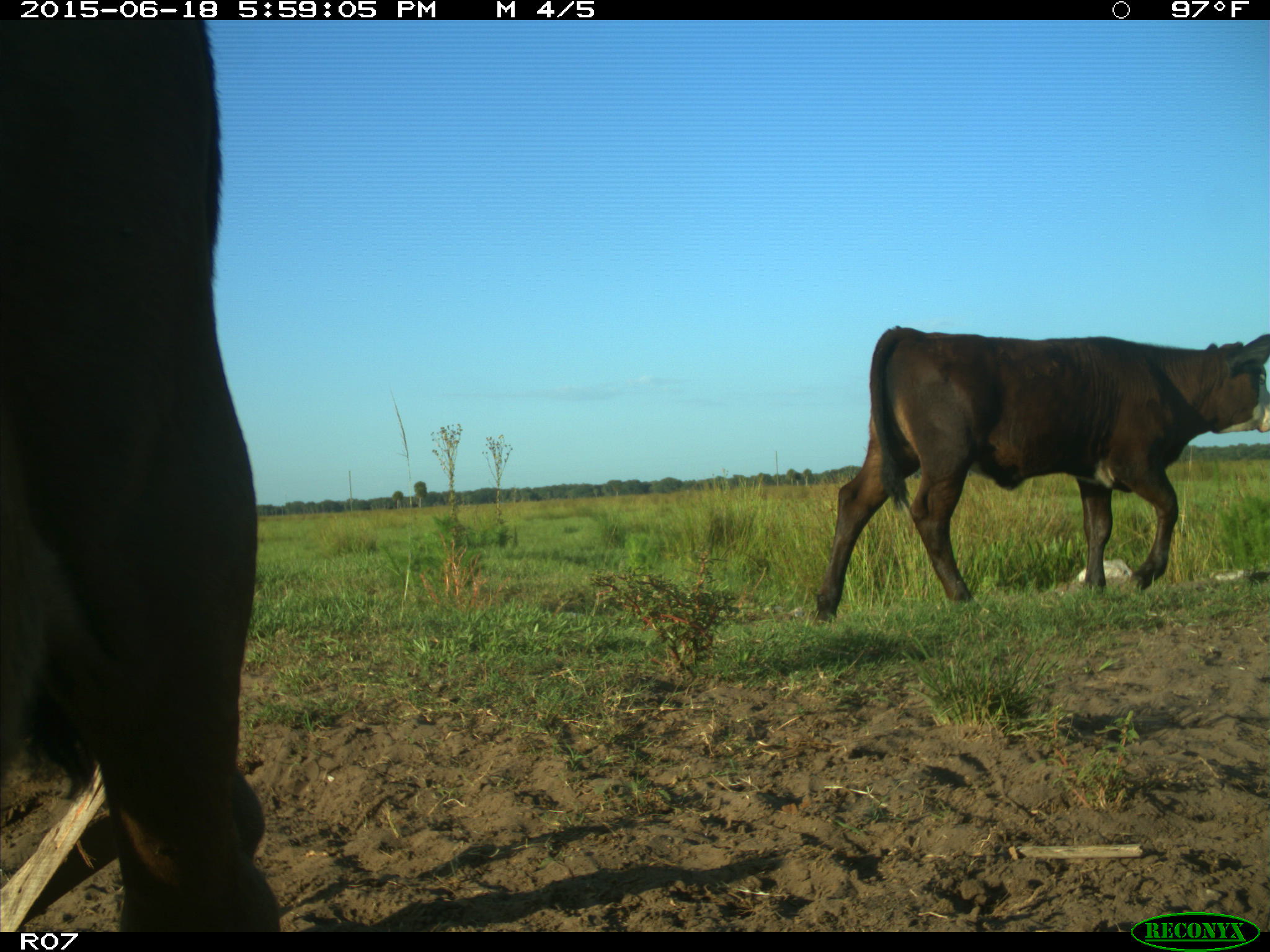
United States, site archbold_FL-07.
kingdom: Animalia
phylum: Chordata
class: Mammalia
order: Artiodactyla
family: Bovidae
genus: Bos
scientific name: Bos taurus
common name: domestic cow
Bos taurus (domestic cow).